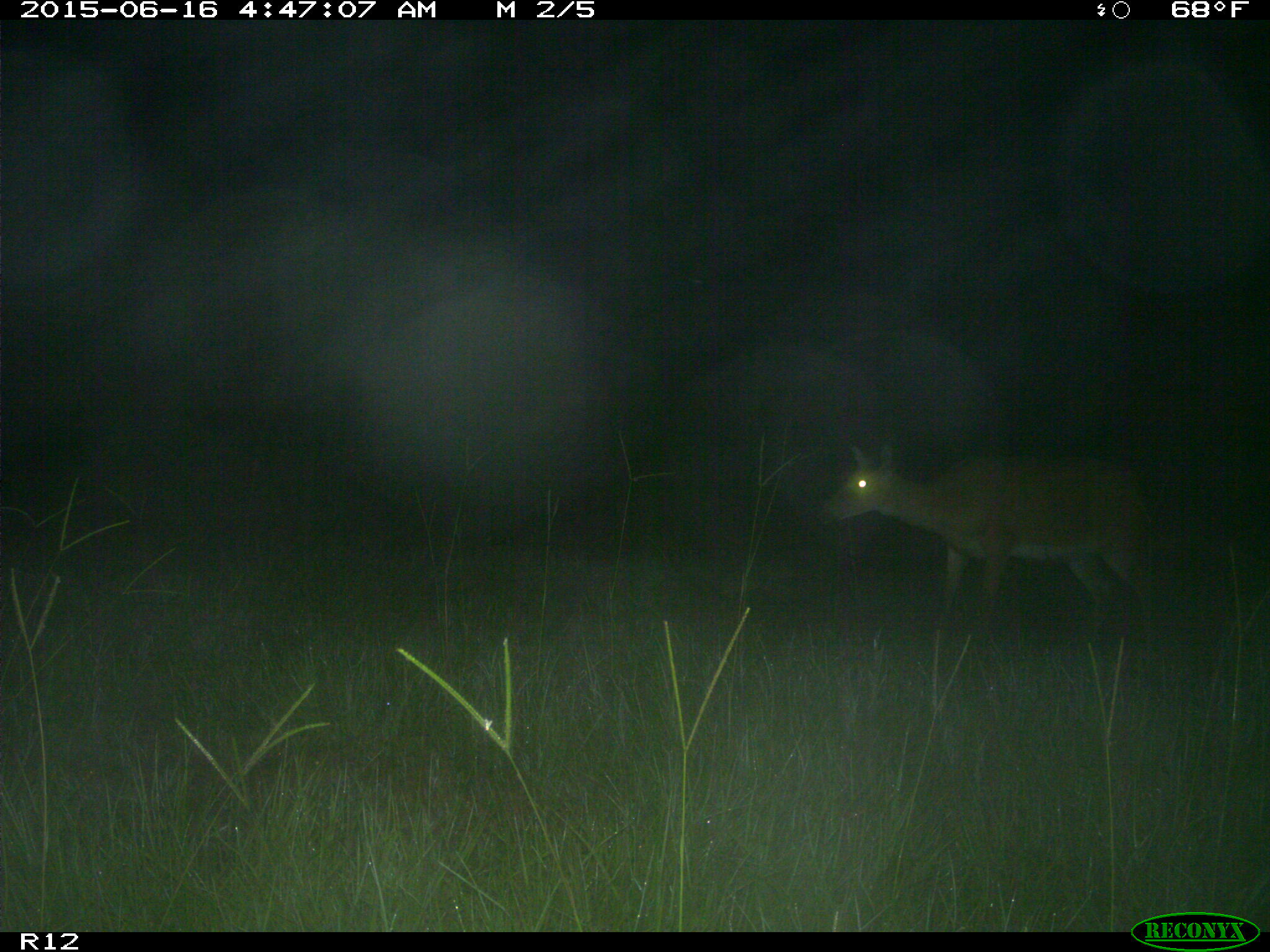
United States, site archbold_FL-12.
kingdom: Animalia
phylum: Chordata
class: Mammalia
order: Artiodactyla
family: Cervidae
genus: Odocoileus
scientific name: Odocoileus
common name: deer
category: unidentified deer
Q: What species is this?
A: Unidentified deer (deer) (Odocoileus).